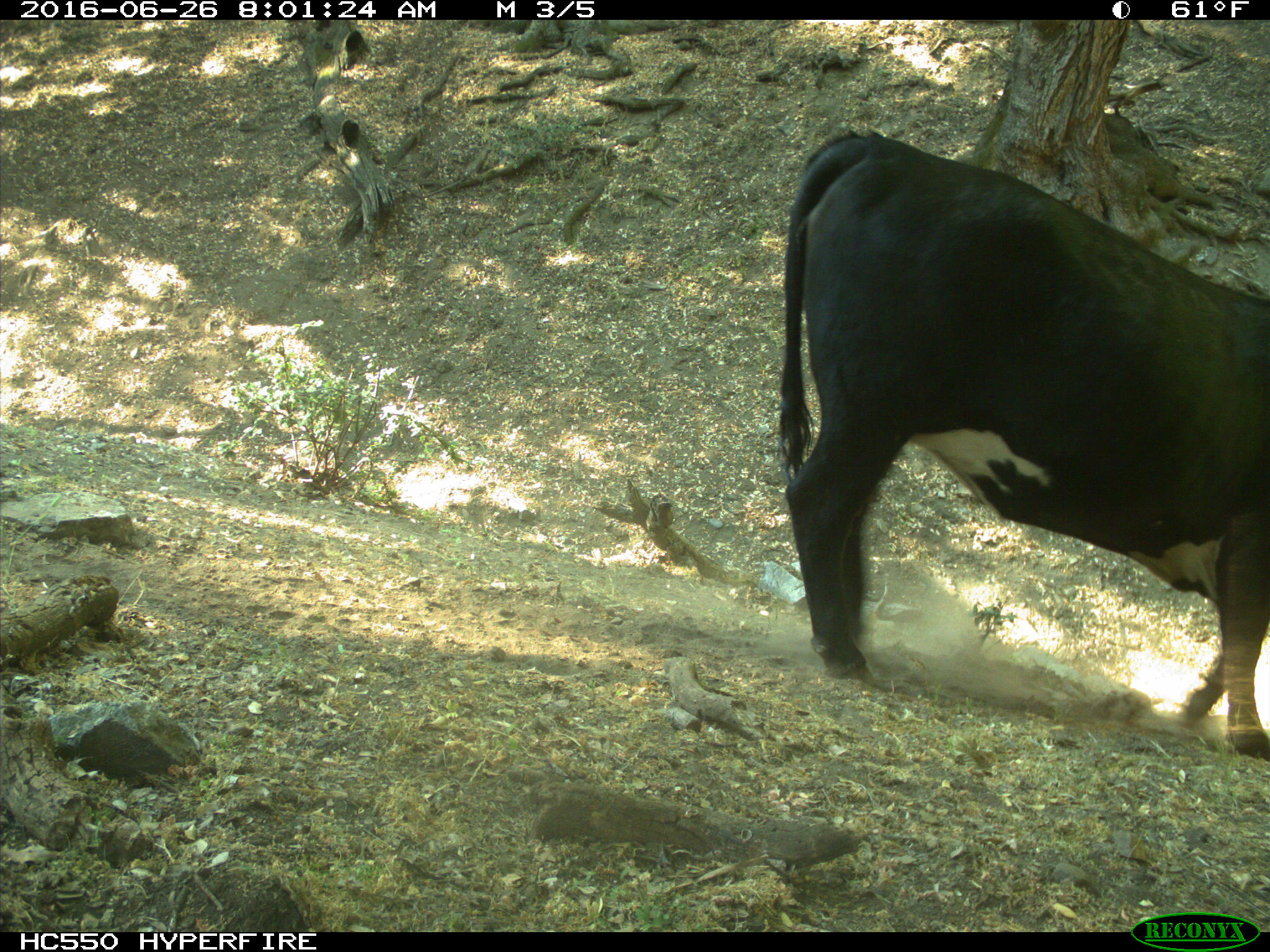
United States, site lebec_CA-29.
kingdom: Animalia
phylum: Chordata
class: Mammalia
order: Artiodactyla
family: Bovidae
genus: Bos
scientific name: Bos taurus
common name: domestic cow